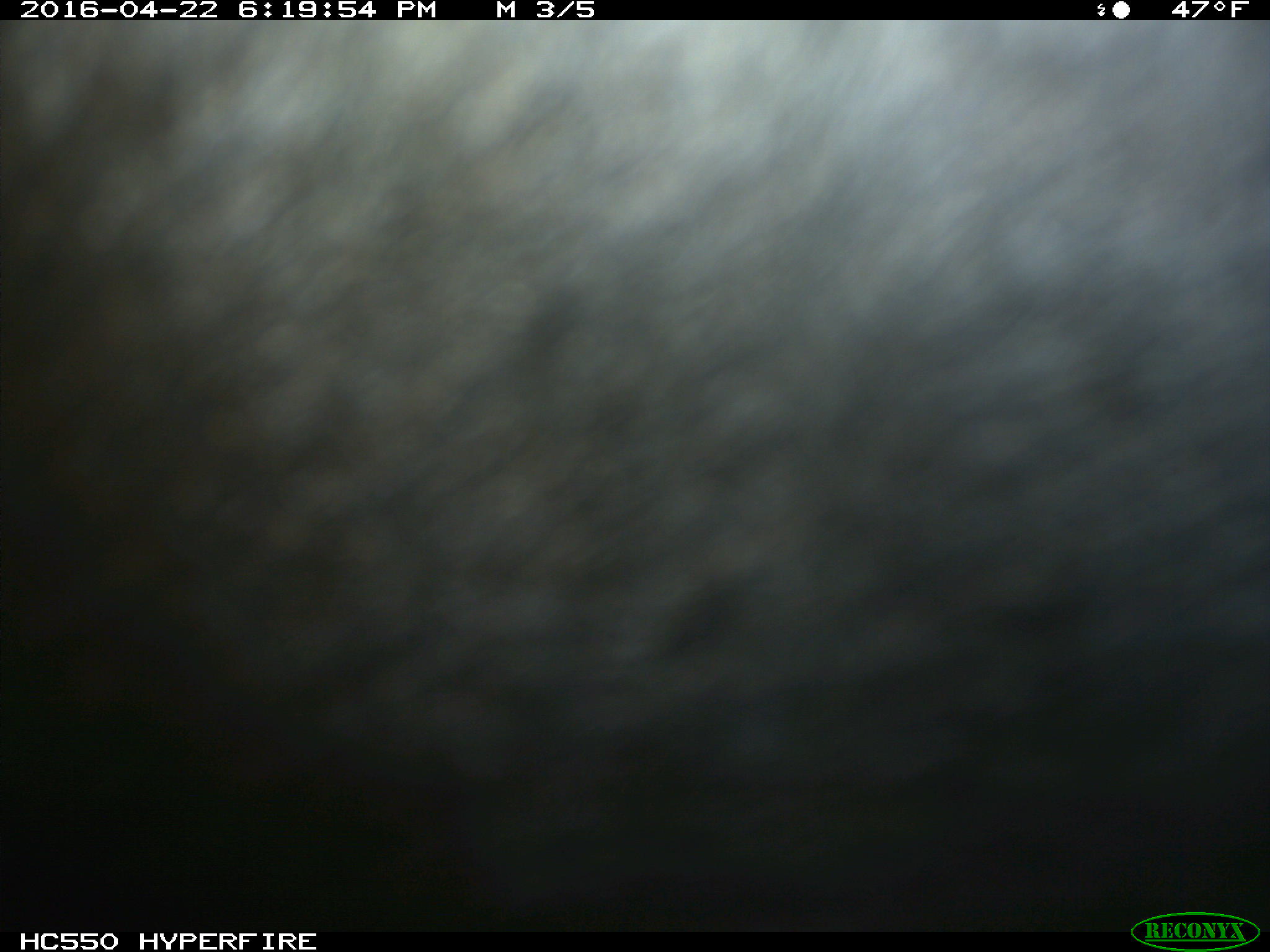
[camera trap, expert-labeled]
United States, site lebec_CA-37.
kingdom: Animalia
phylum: Chordata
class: Mammalia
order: Artiodactyla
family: Bovidae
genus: Bos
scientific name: Bos taurus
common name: domestic cow